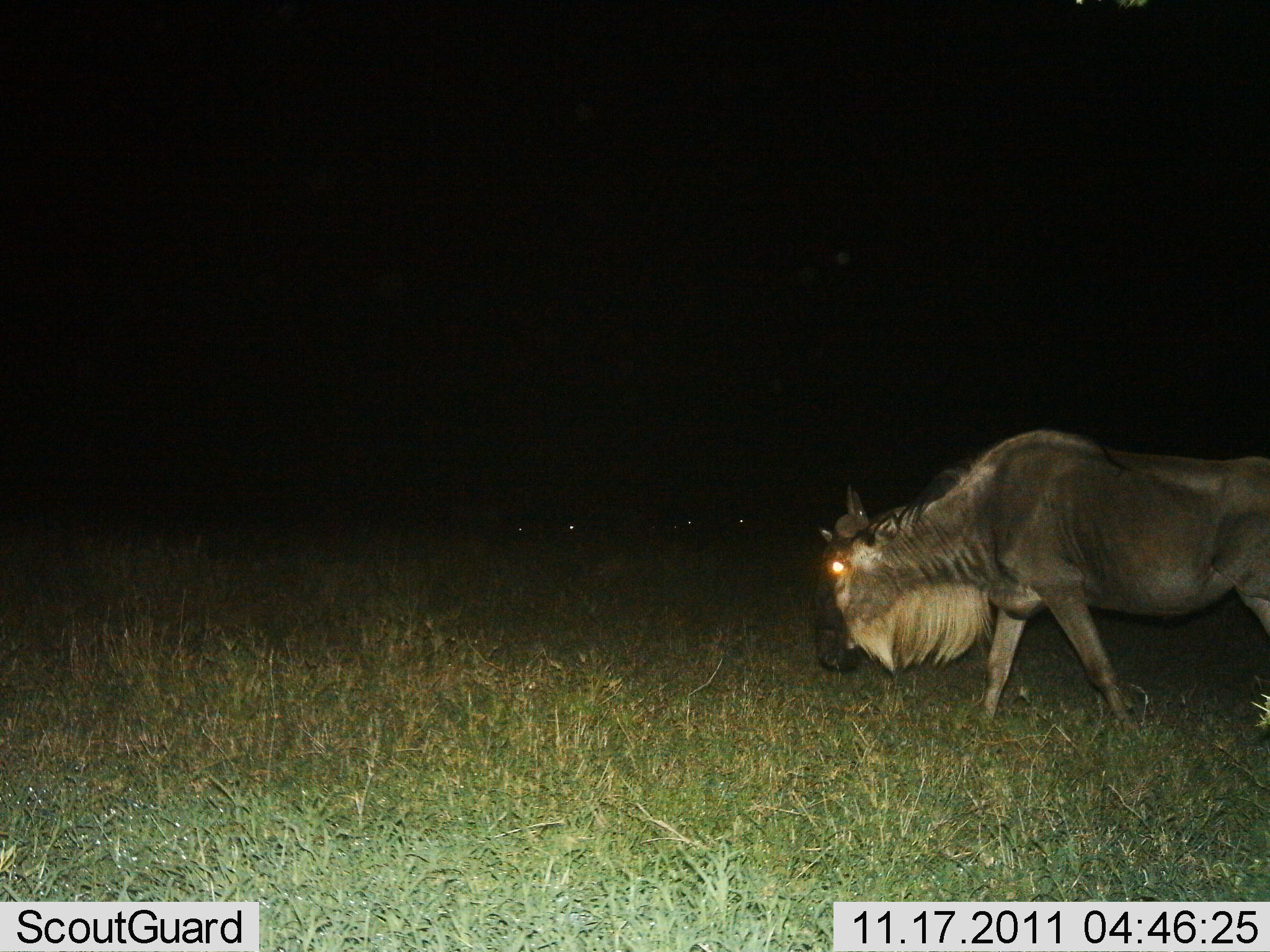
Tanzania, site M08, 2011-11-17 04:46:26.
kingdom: Animalia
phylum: Chordata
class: Mammalia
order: Artiodactyla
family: Bovidae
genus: Connochaetes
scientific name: Connochaetes taurinus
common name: blue wildebeest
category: wildebeest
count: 1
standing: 12%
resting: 6%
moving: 82%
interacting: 0%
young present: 0%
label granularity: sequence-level